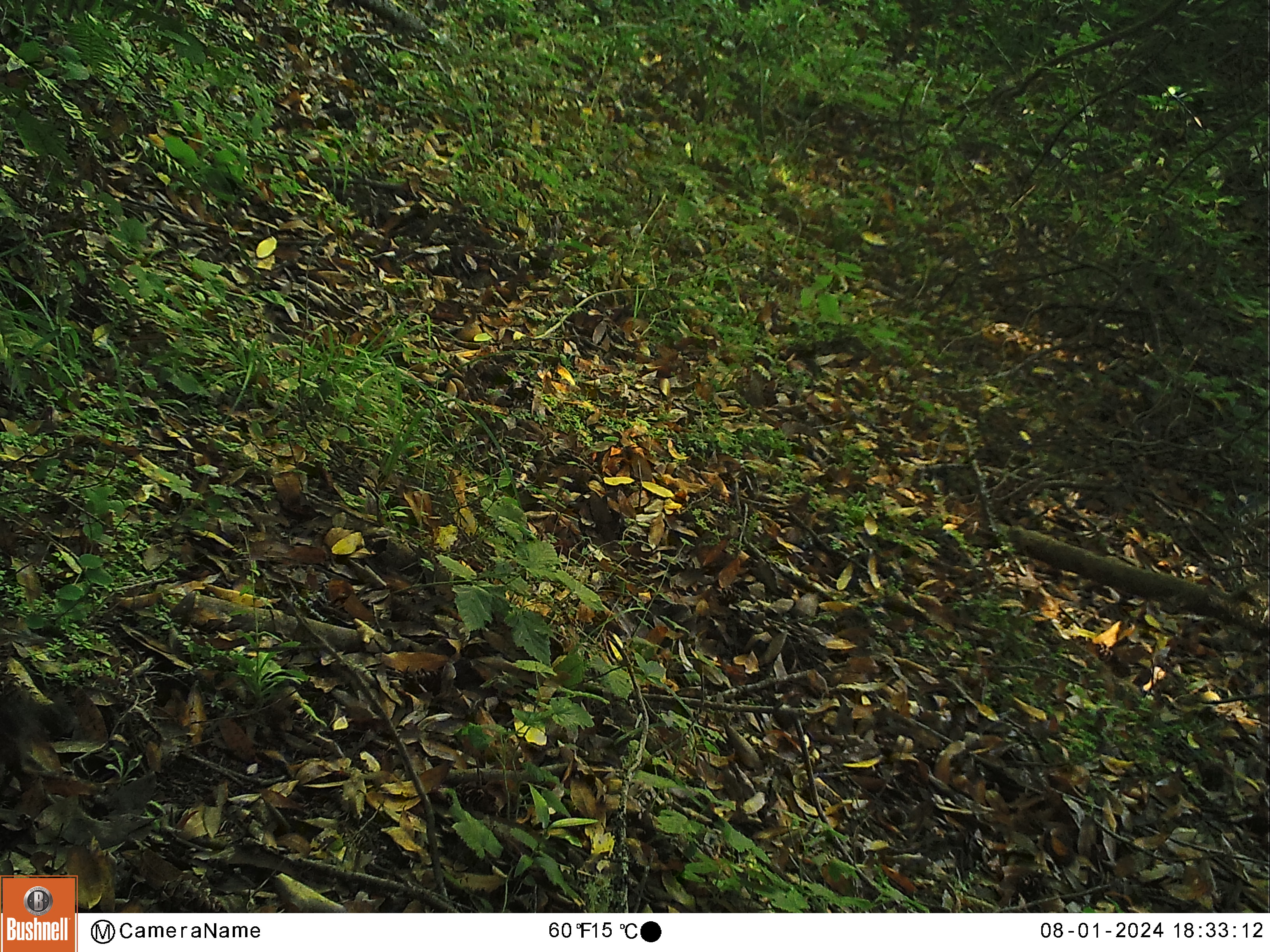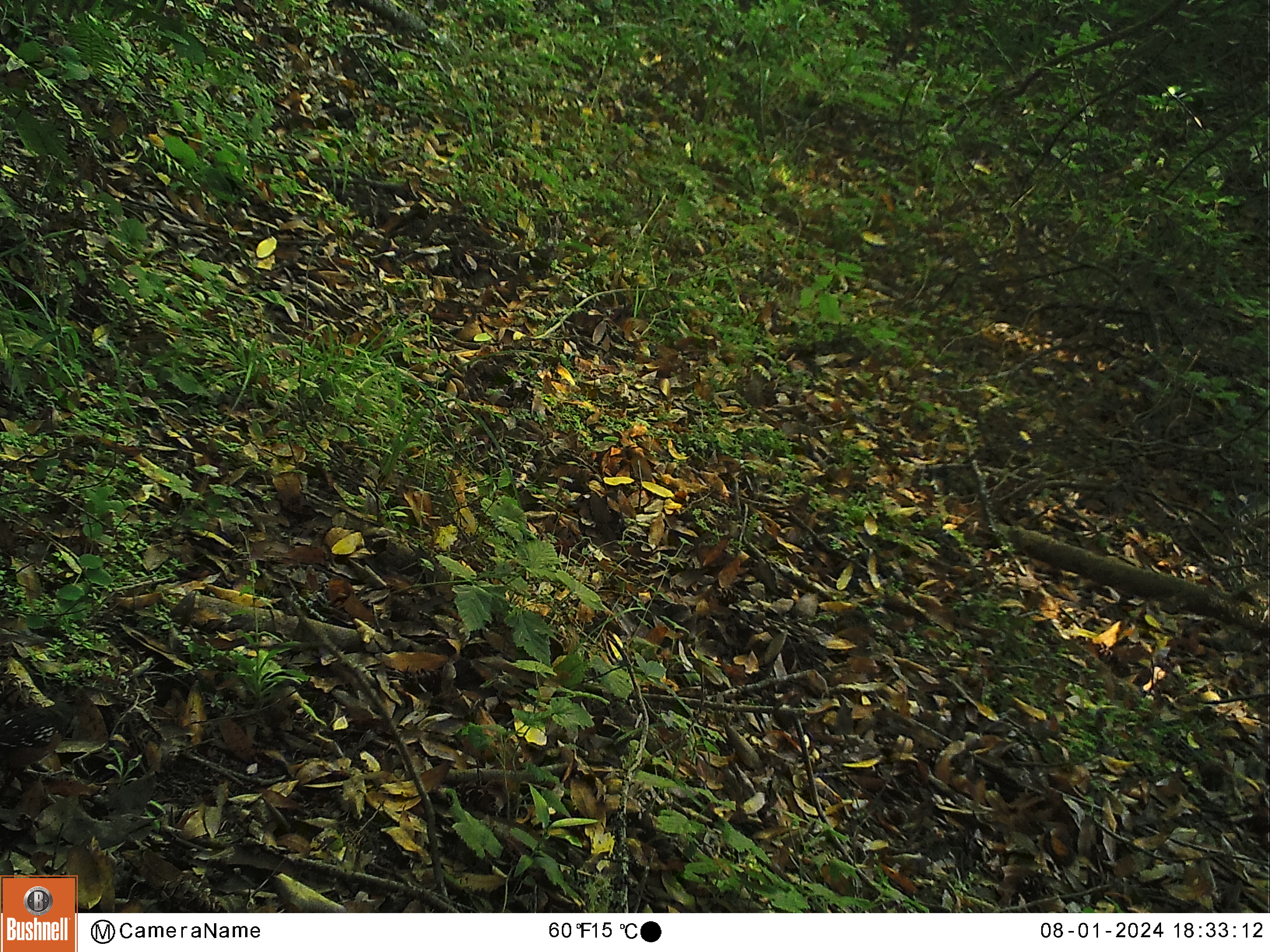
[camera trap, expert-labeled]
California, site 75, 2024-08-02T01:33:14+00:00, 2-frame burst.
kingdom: Animalia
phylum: Chordata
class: Aves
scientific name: Aves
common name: bird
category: unknown bird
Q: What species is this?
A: Unknown bird (bird) (Aves).